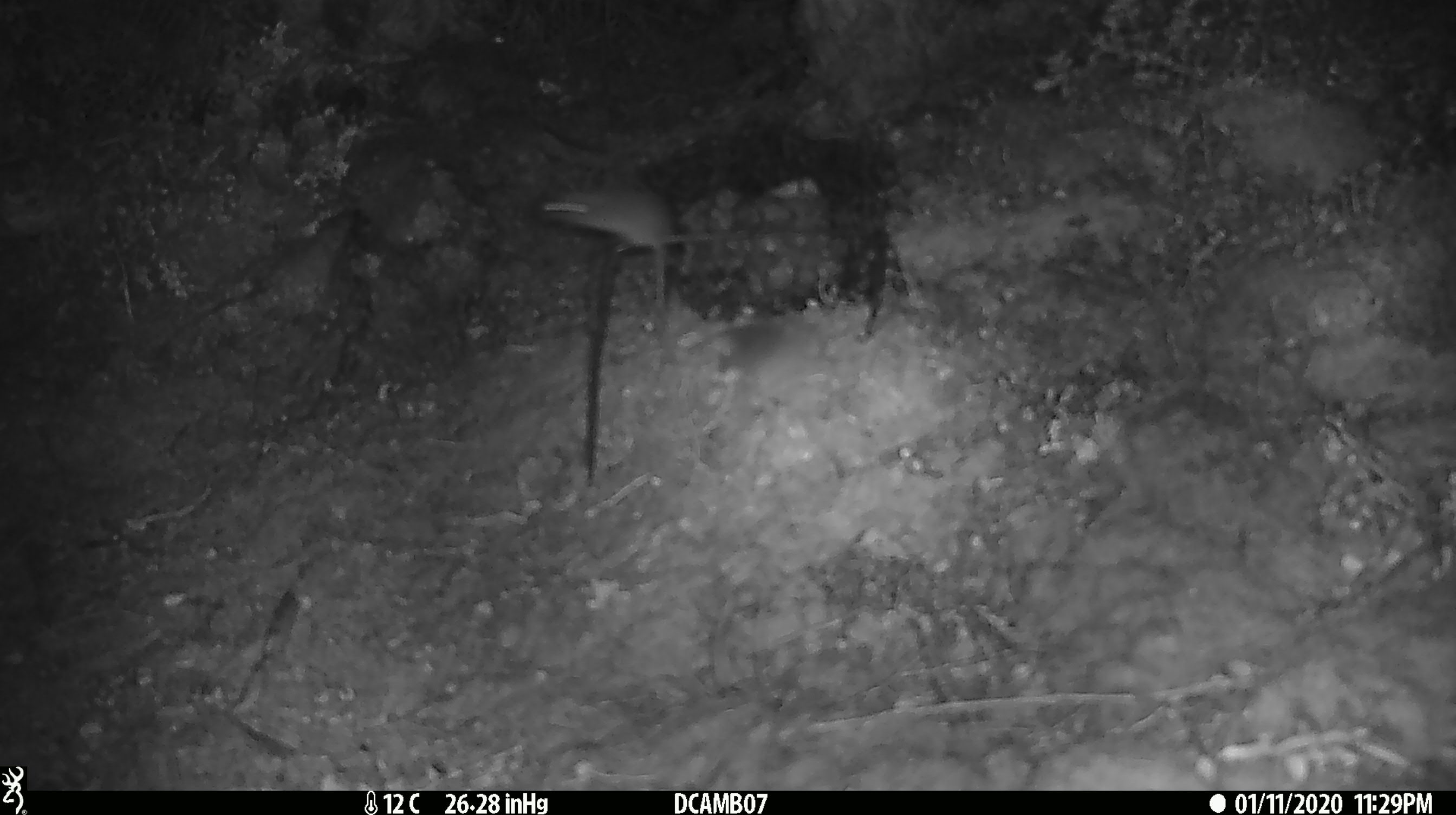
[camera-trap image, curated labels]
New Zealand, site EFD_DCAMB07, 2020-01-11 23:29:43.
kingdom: Animalia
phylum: Chordata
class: Mammalia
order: Rodentia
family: Muridae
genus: Mus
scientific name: Mus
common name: mouse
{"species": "mouse (Mus)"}